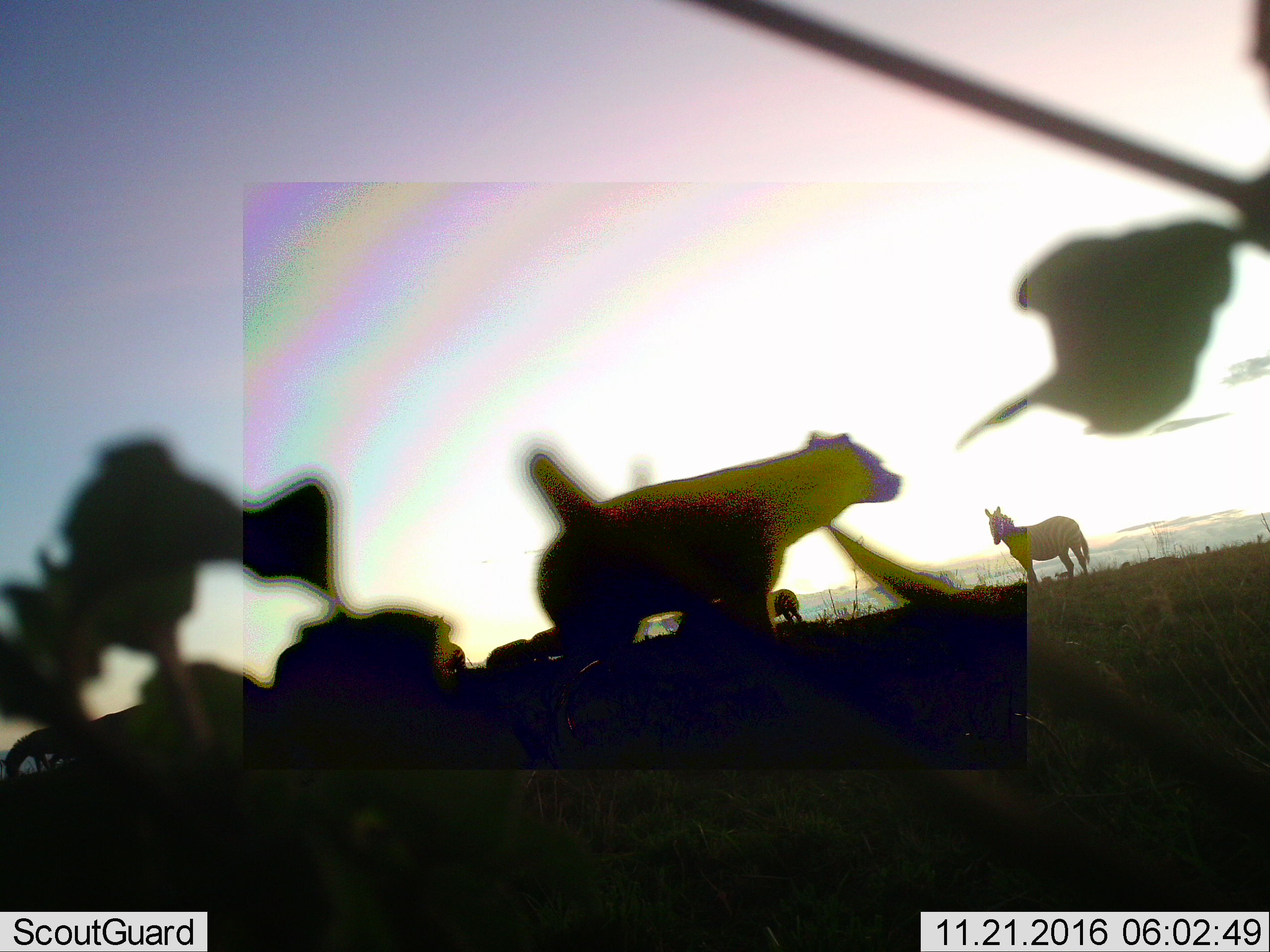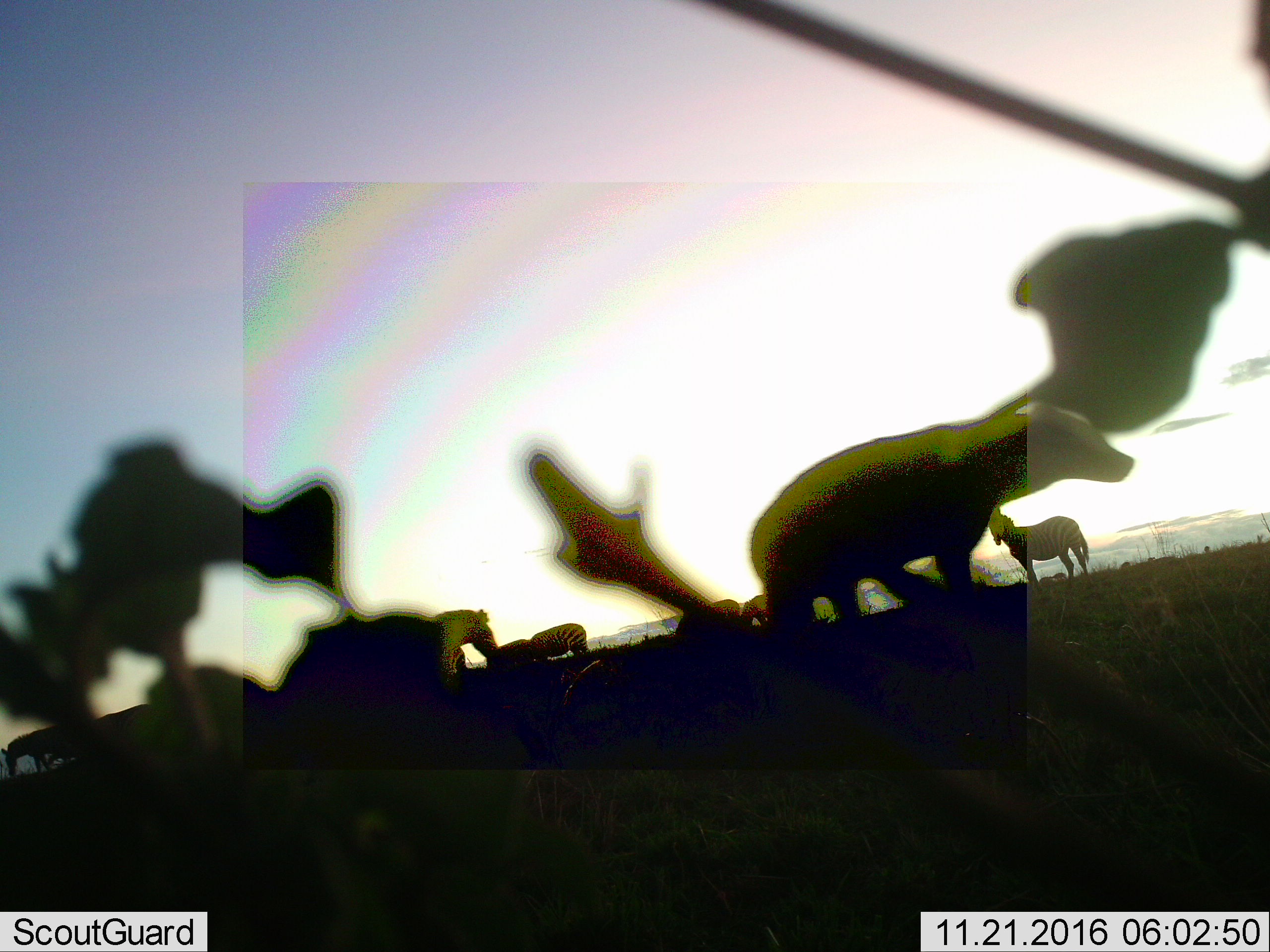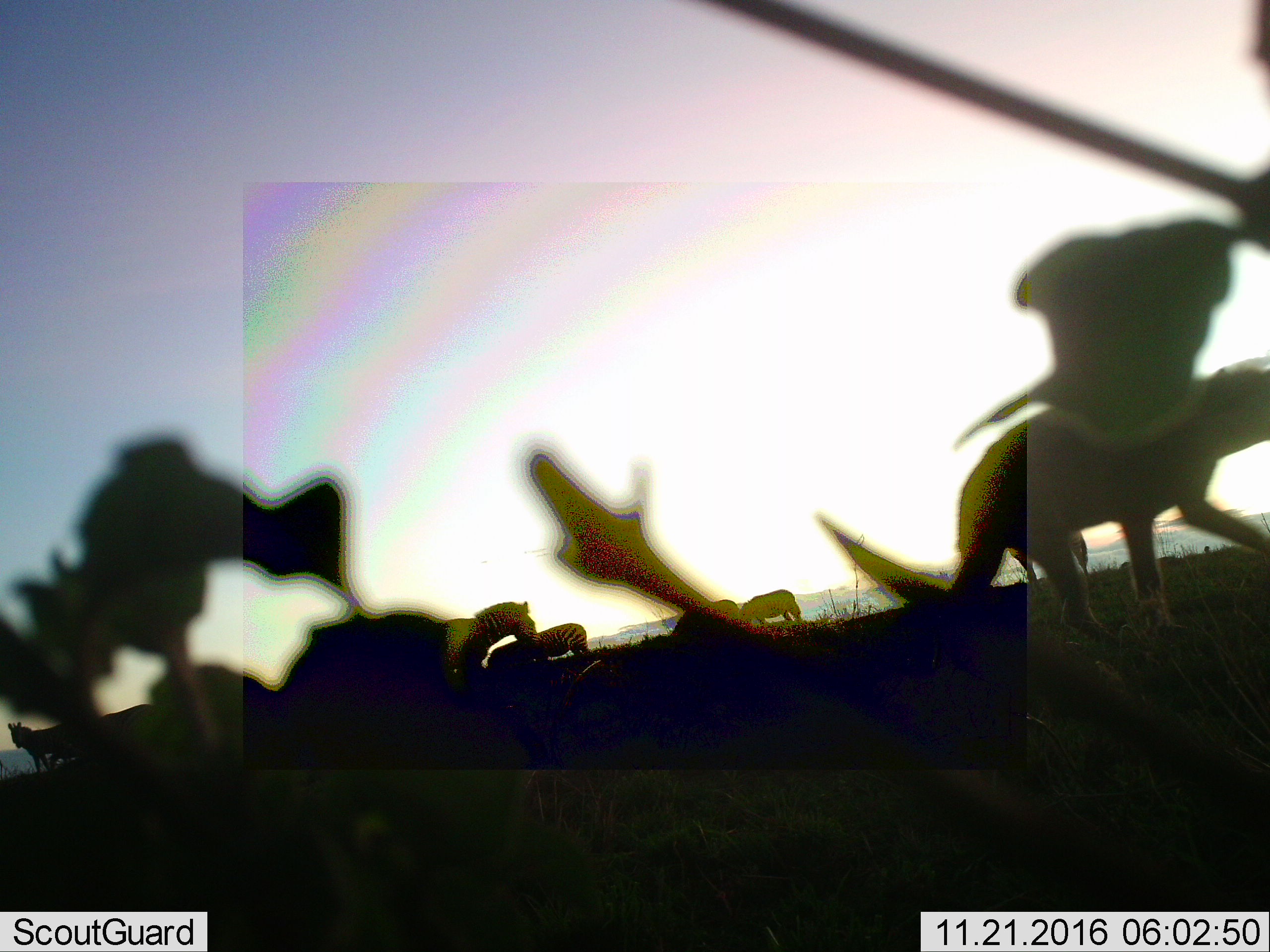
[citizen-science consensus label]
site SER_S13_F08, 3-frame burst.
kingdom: Animalia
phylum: Chordata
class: Mammalia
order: Carnivora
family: Hyaenidae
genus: Crocuta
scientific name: Crocuta crocuta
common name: spotted hyena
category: hyenaspotted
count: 1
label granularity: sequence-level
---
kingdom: Animalia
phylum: Chordata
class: Mammalia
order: Perissodactyla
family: Equidae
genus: Equus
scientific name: Equus quagga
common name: plains zebra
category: zebraplains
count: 5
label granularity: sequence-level